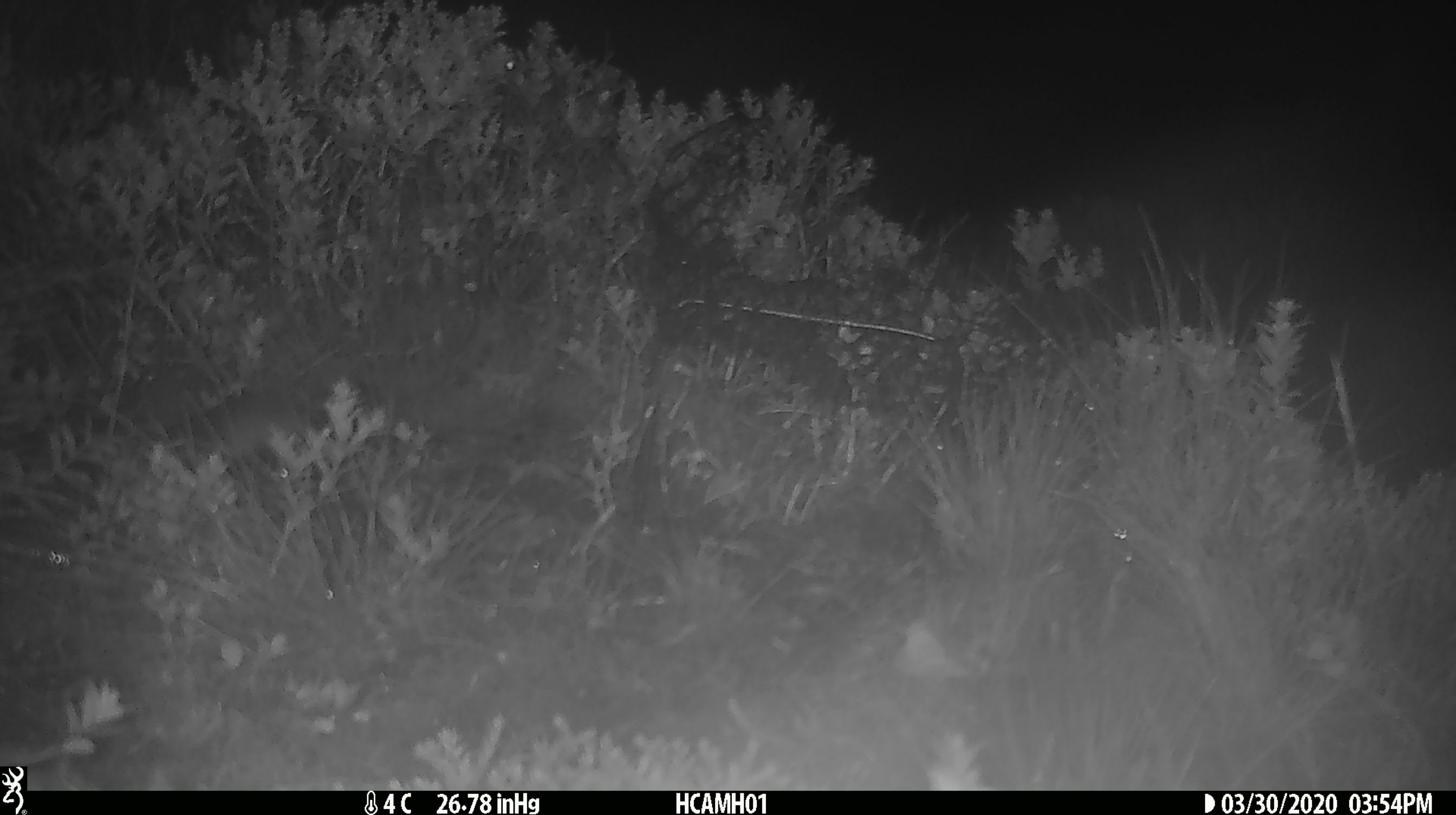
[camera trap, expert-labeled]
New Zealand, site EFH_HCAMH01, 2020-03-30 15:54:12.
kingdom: Animalia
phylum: Chordata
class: Mammalia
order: Rodentia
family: Muridae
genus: Mus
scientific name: Mus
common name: mouse